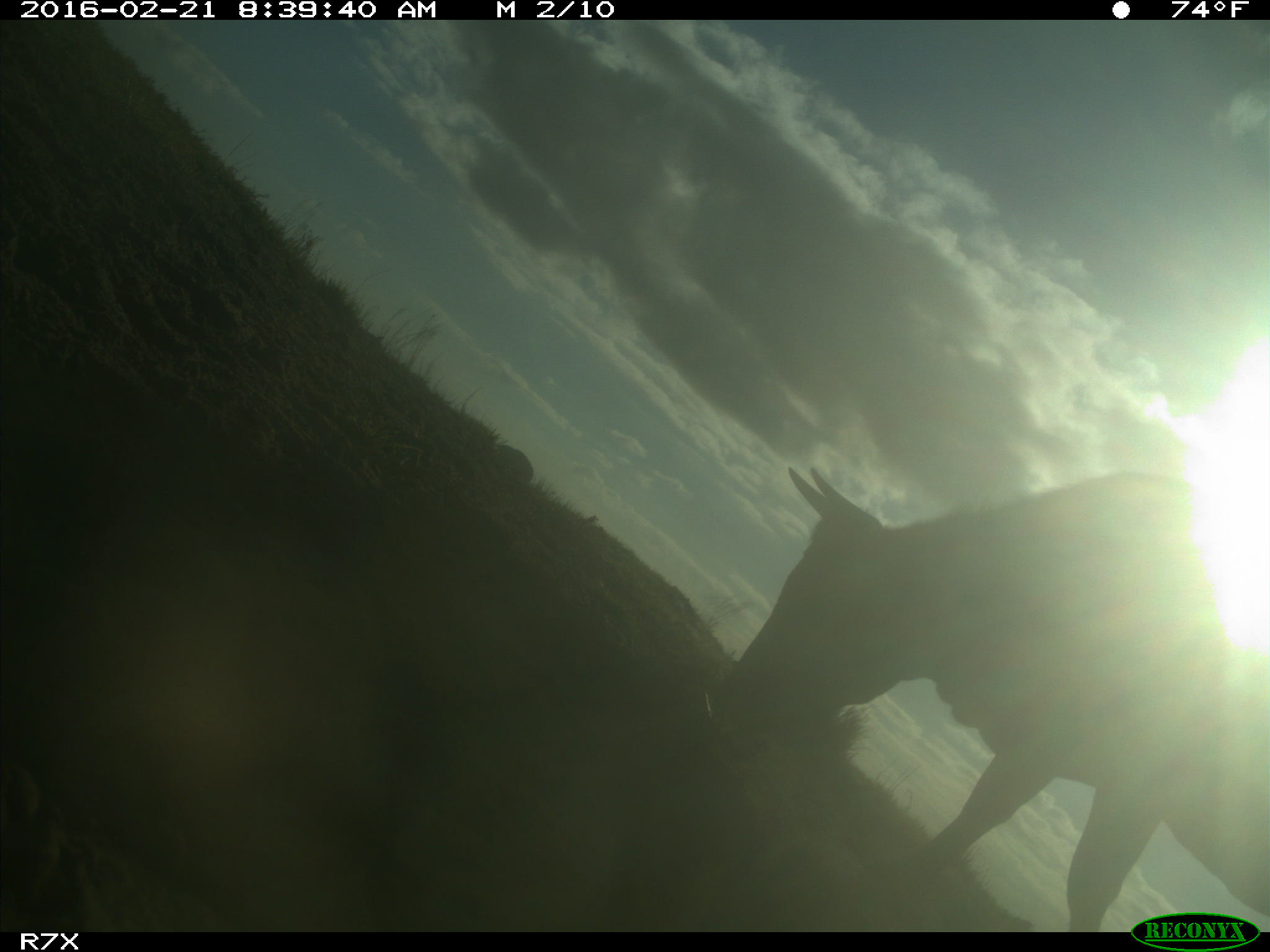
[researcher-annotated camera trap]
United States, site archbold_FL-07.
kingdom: Animalia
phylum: Chordata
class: Mammalia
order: Artiodactyla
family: Bovidae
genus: Bos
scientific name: Bos taurus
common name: domestic cow